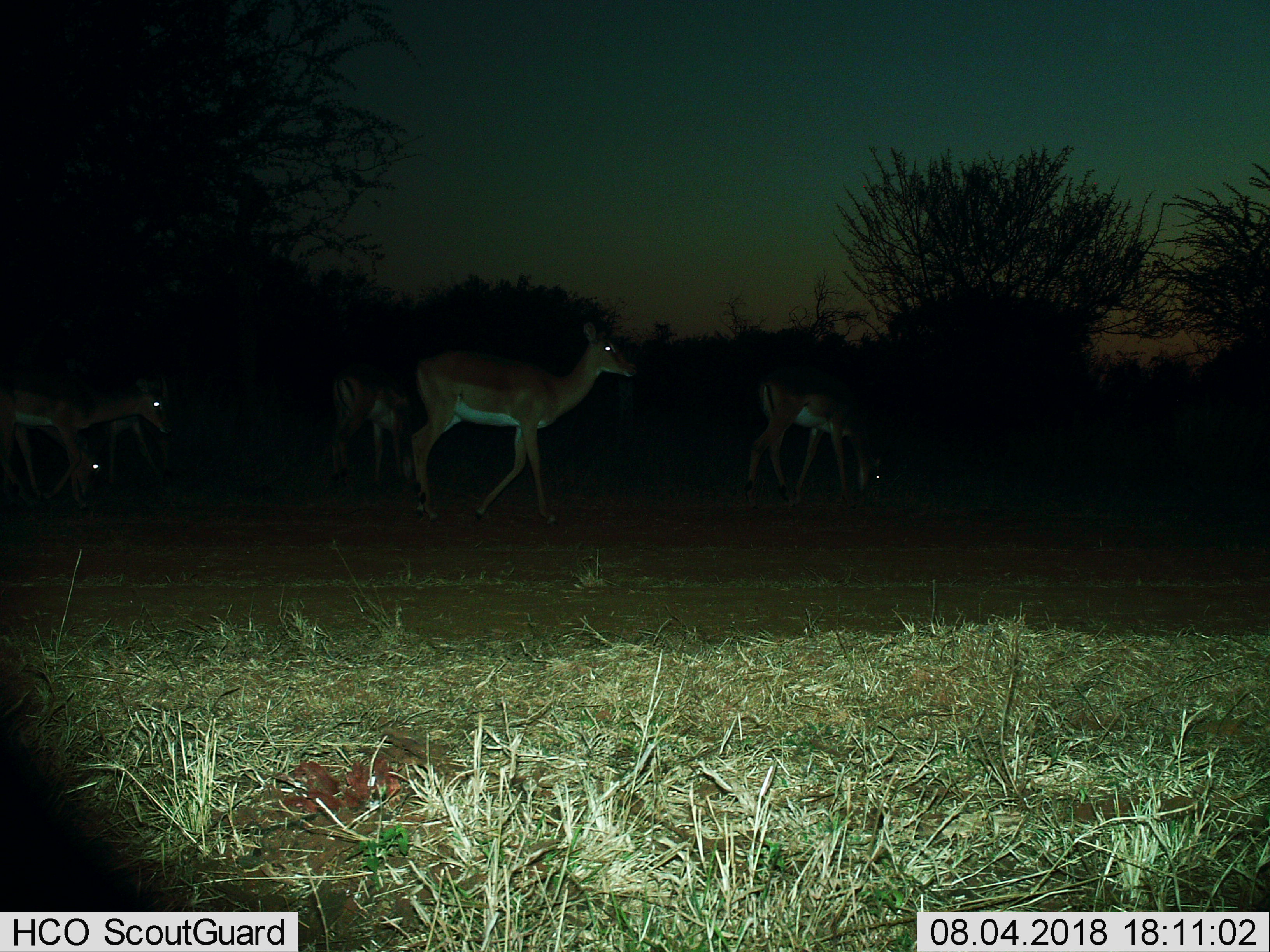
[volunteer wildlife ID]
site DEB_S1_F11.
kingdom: Animalia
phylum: Chordata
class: Mammalia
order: Artiodactyla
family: Bovidae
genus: Aepyceros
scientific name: Aepyceros melampus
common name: impala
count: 5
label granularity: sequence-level